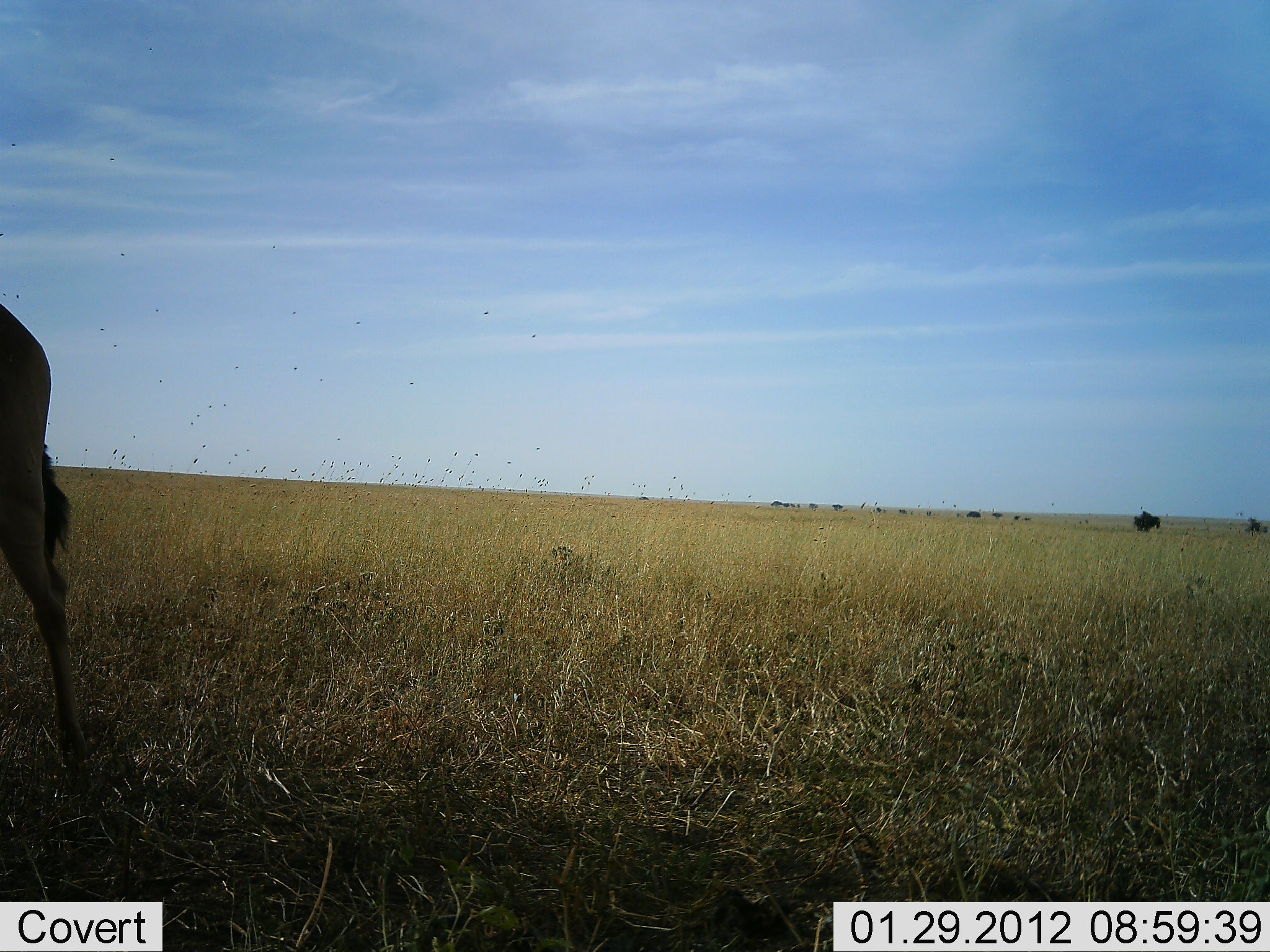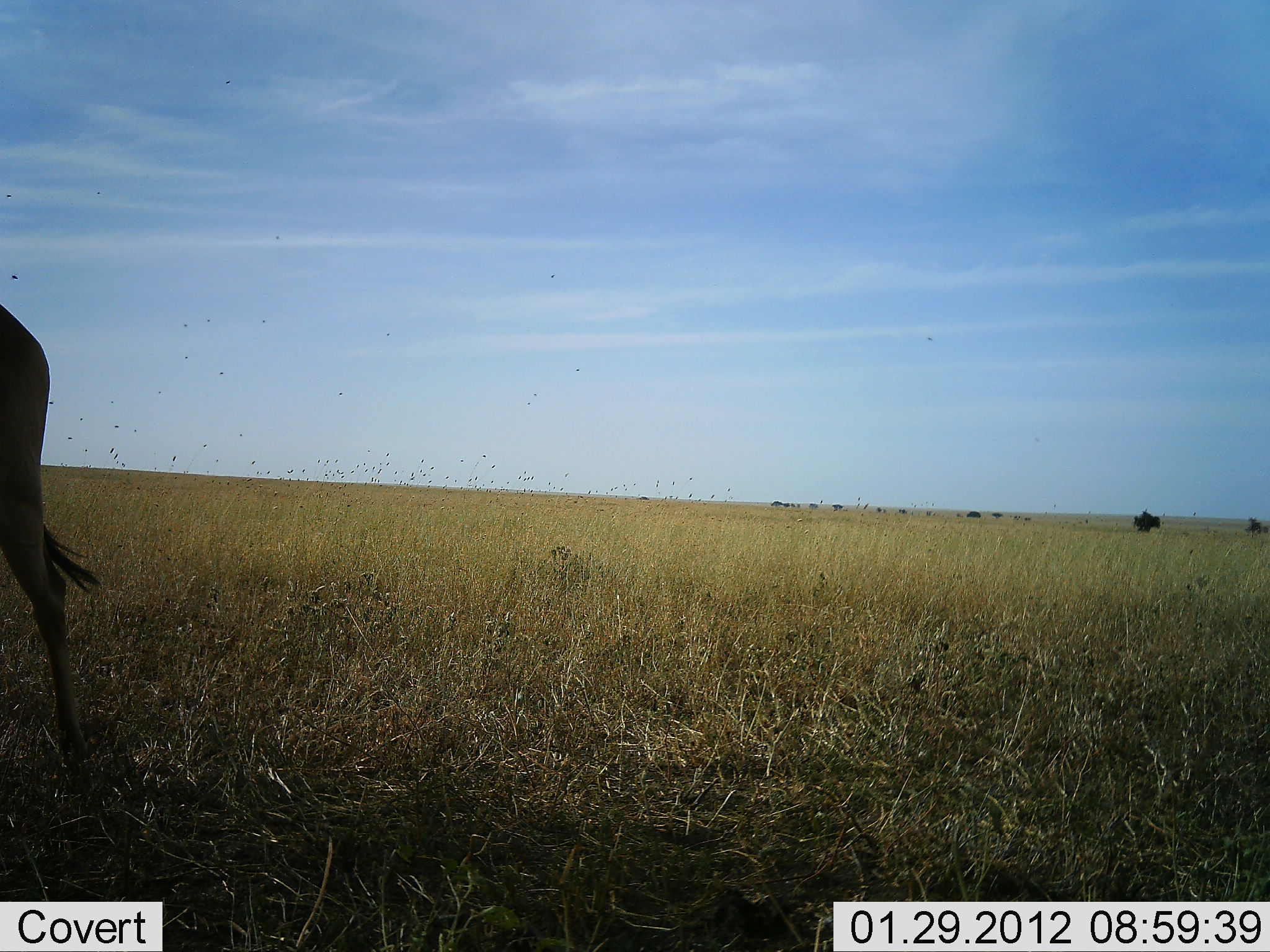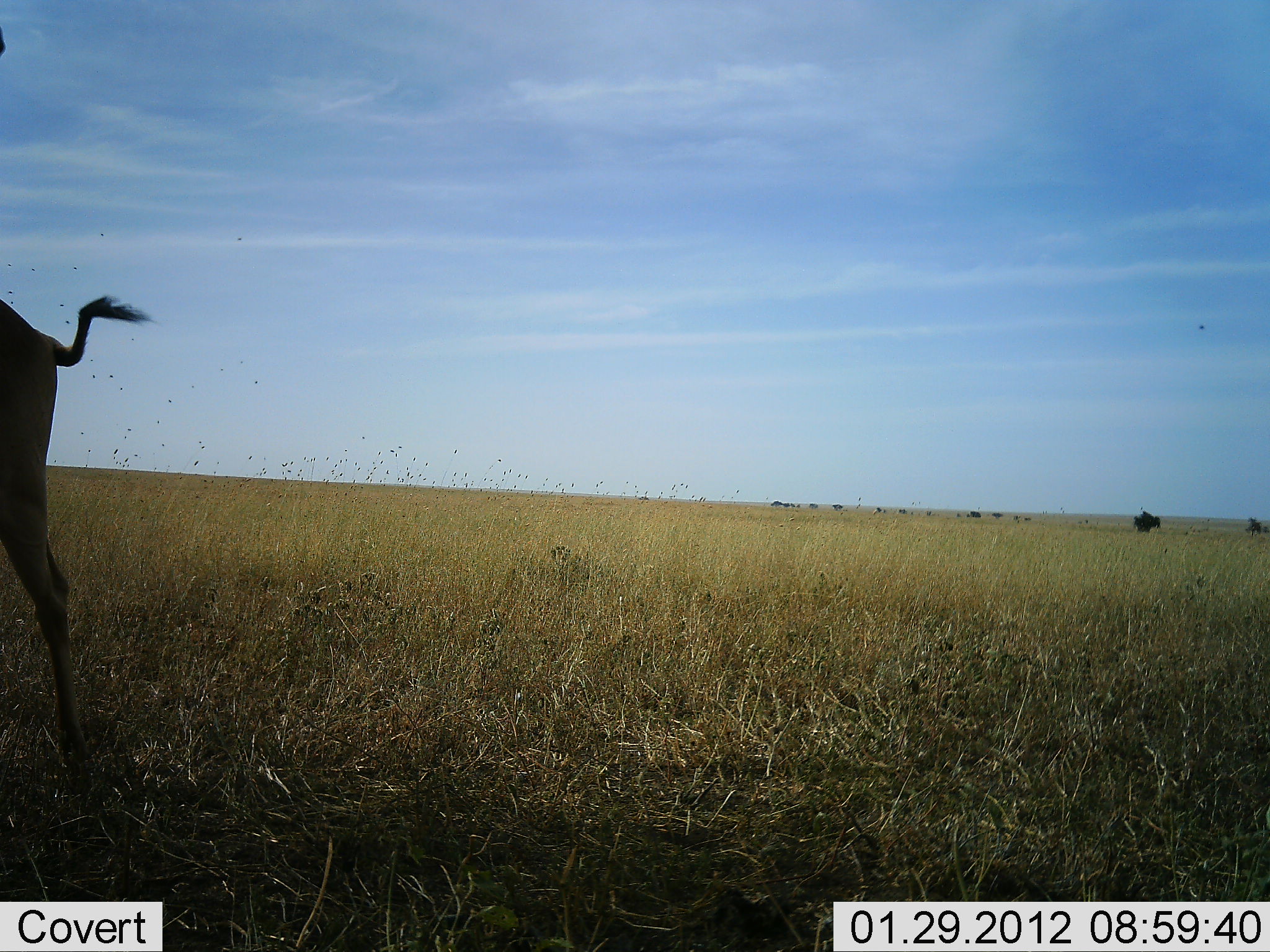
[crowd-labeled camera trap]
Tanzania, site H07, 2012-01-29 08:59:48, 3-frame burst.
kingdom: Animalia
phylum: Chordata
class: Mammalia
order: Artiodactyla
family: Bovidae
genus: Connochaetes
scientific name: Connochaetes taurinus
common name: blue wildebeest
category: wildebeest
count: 1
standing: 50%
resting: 0%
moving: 50%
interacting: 0%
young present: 0%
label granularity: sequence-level